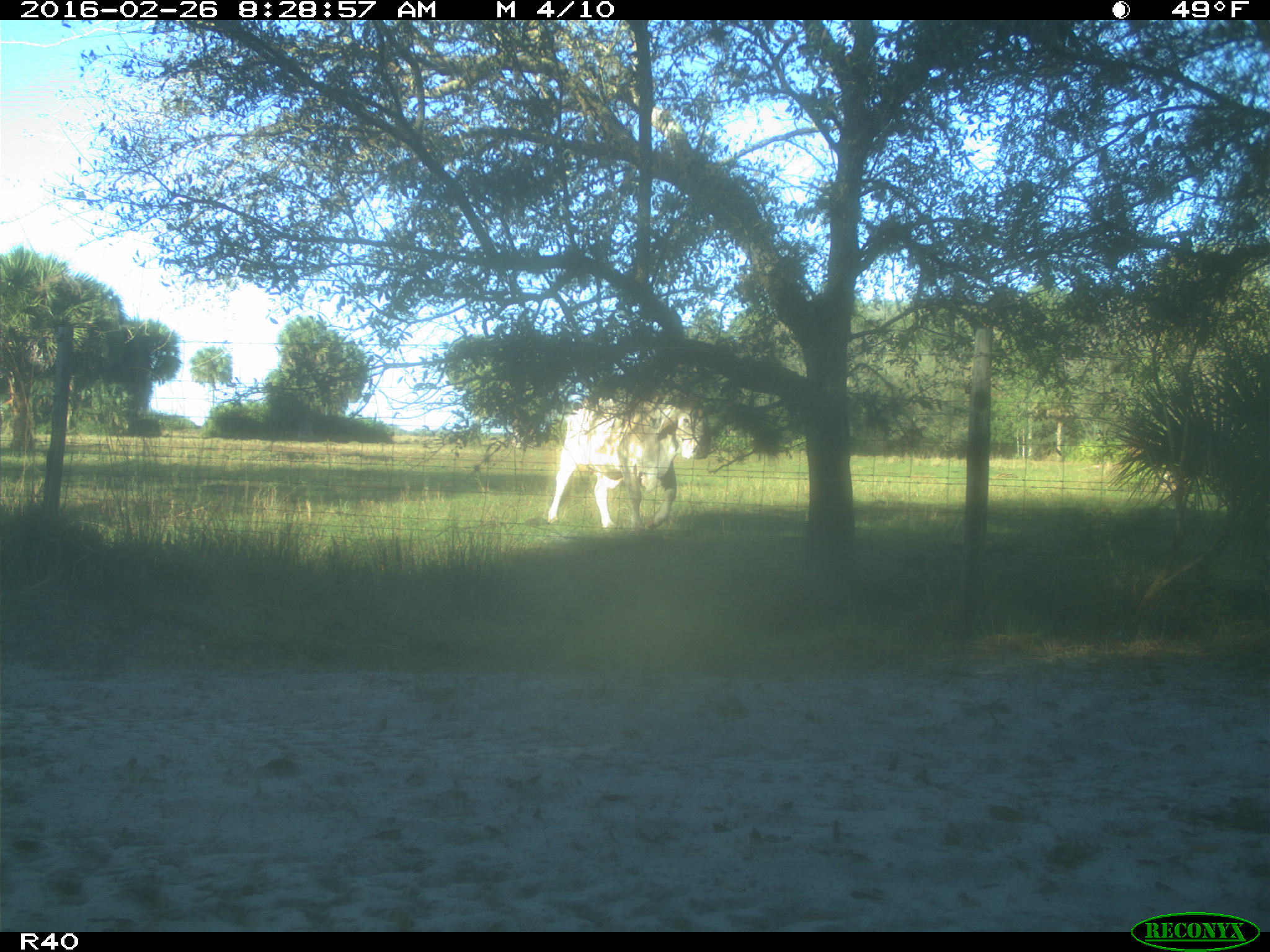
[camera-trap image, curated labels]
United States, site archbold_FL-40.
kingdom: Animalia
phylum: Chordata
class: Mammalia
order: Artiodactyla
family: Bovidae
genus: Bos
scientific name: Bos taurus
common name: domestic cow